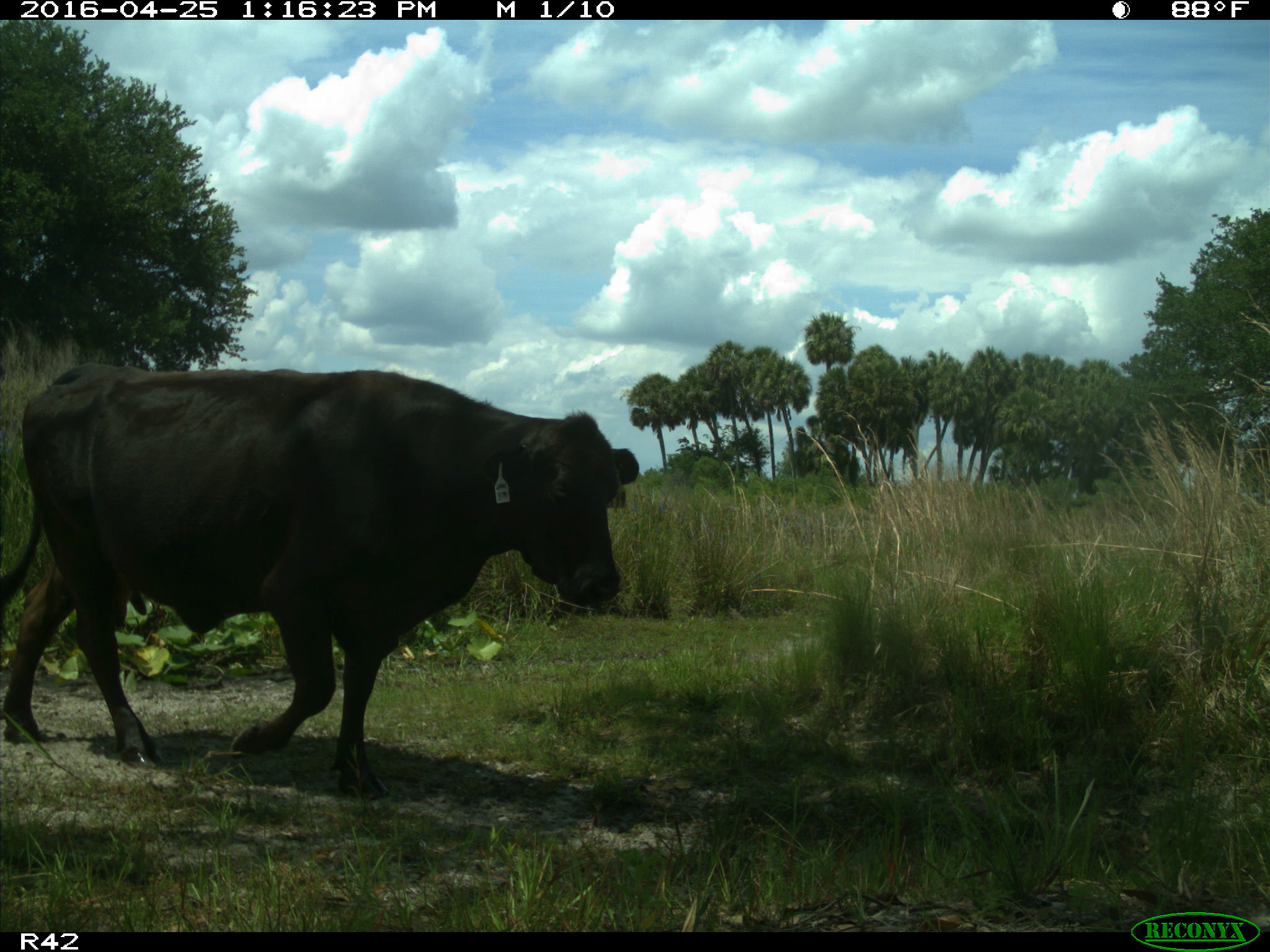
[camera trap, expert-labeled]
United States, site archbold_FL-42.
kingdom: Animalia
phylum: Chordata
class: Mammalia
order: Artiodactyla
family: Bovidae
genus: Bos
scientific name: Bos taurus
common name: domestic cow